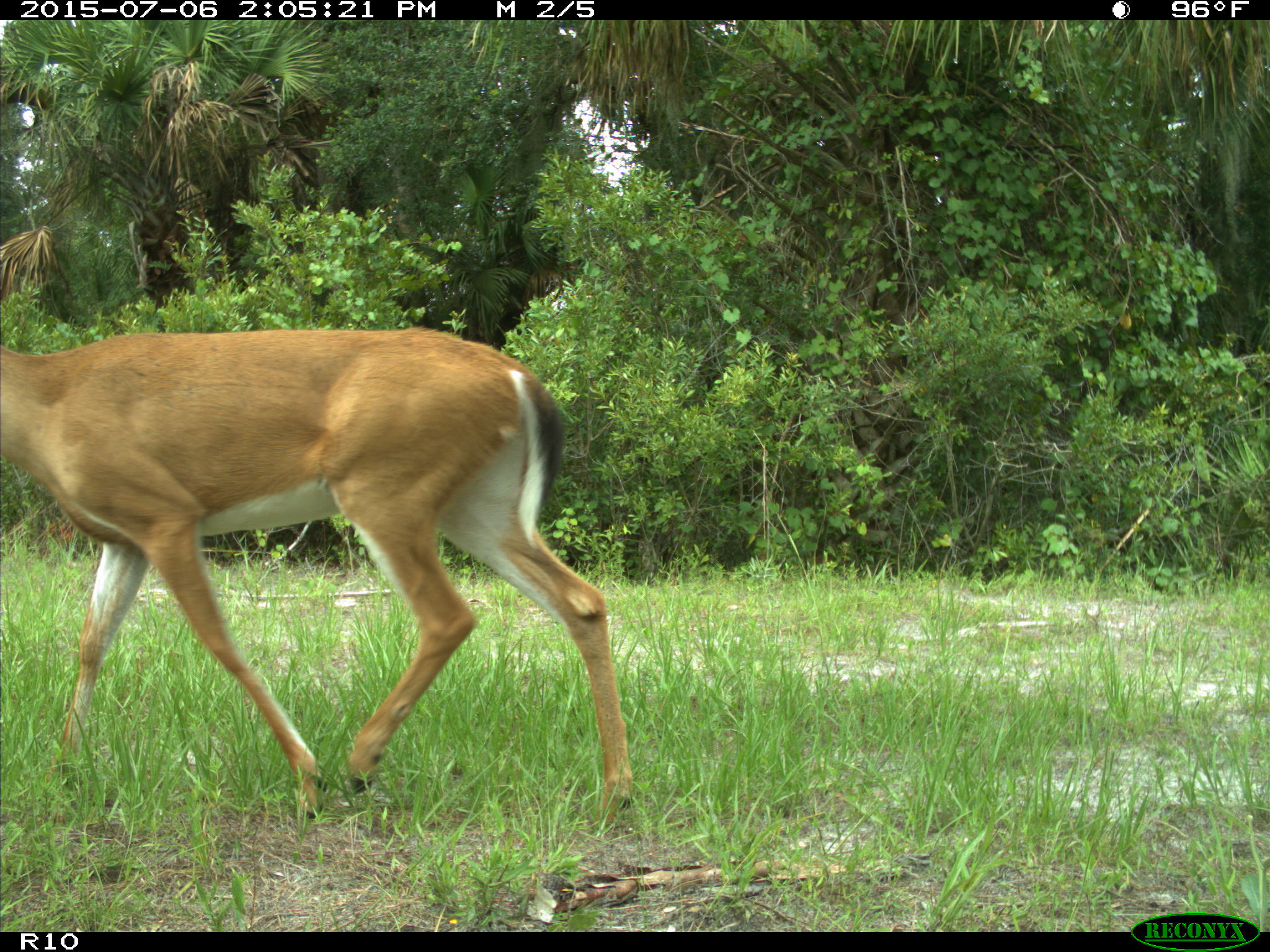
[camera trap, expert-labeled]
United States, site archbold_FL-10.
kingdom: Animalia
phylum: Chordata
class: Mammalia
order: Artiodactyla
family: Cervidae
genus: Odocoileus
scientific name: Odocoileus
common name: deer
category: unidentified deer